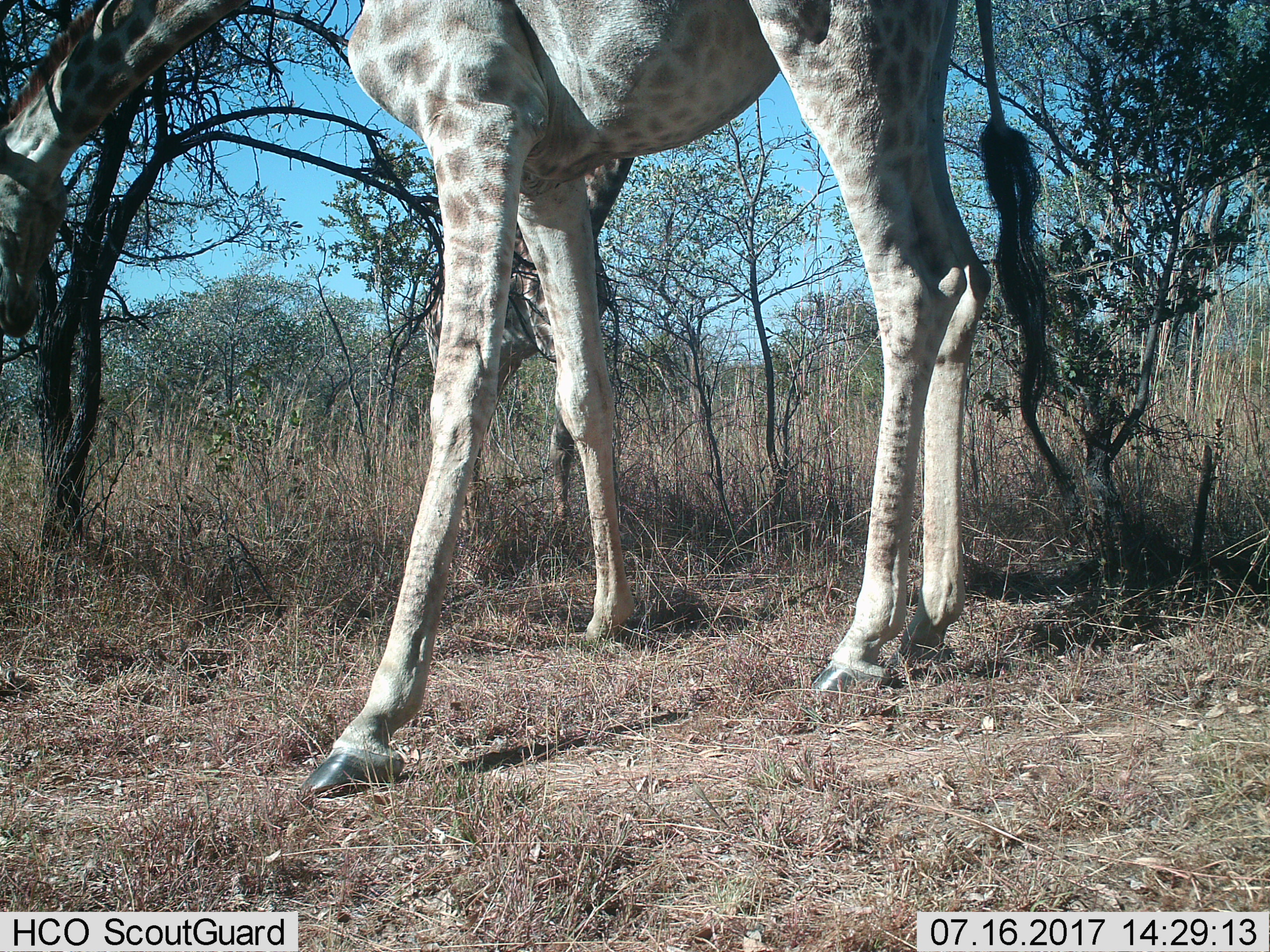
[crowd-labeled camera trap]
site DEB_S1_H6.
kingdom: Animalia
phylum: Chordata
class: Mammalia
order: Artiodactyla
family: Giraffidae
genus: Giraffa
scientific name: Giraffa camelopardalis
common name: giraffe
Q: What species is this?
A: Giraffe (Giraffa camelopardalis).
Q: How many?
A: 1.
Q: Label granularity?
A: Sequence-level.